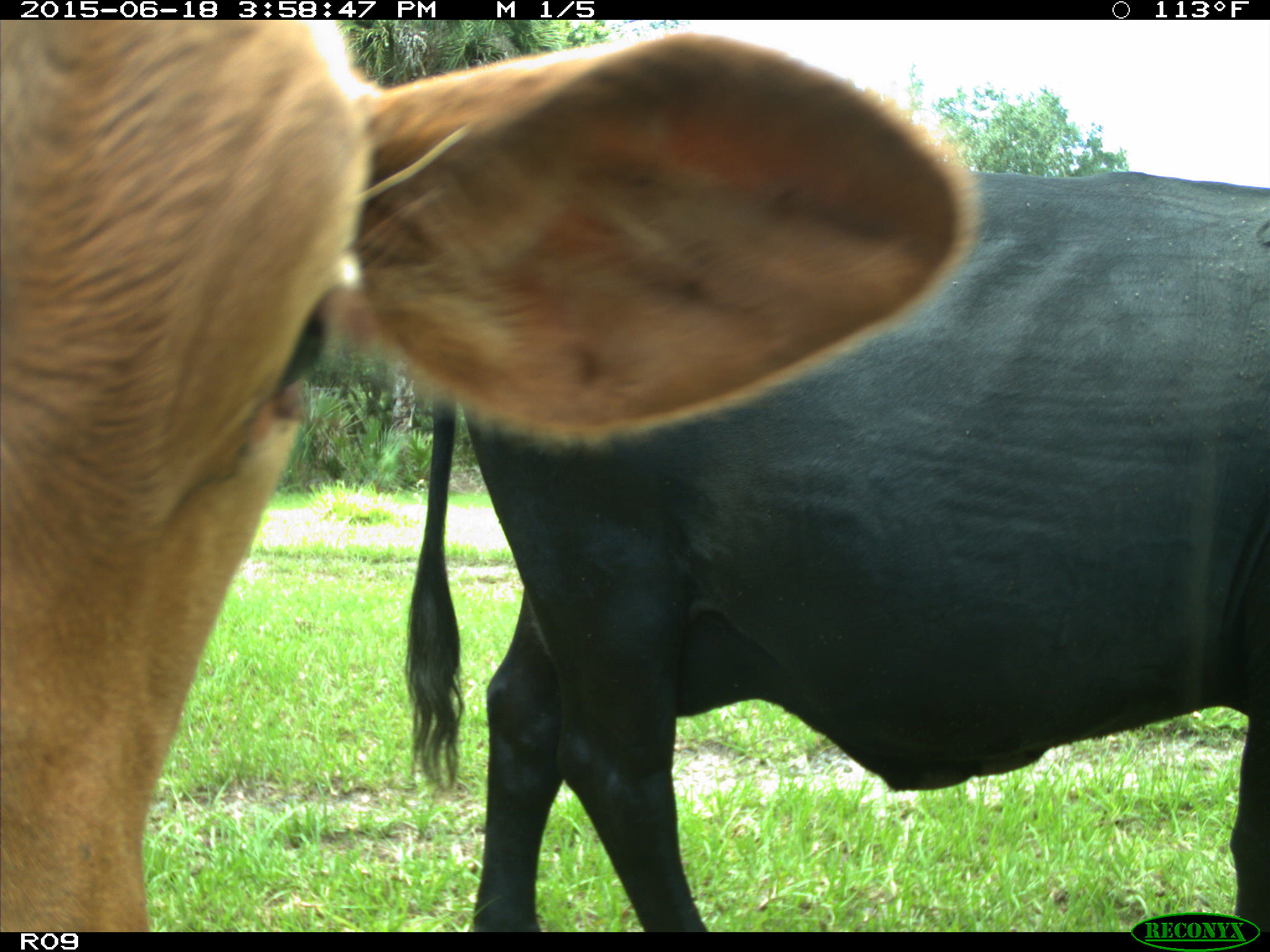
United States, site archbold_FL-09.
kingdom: Animalia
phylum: Chordata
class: Mammalia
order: Artiodactyla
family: Bovidae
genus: Bos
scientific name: Bos taurus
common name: domestic cow